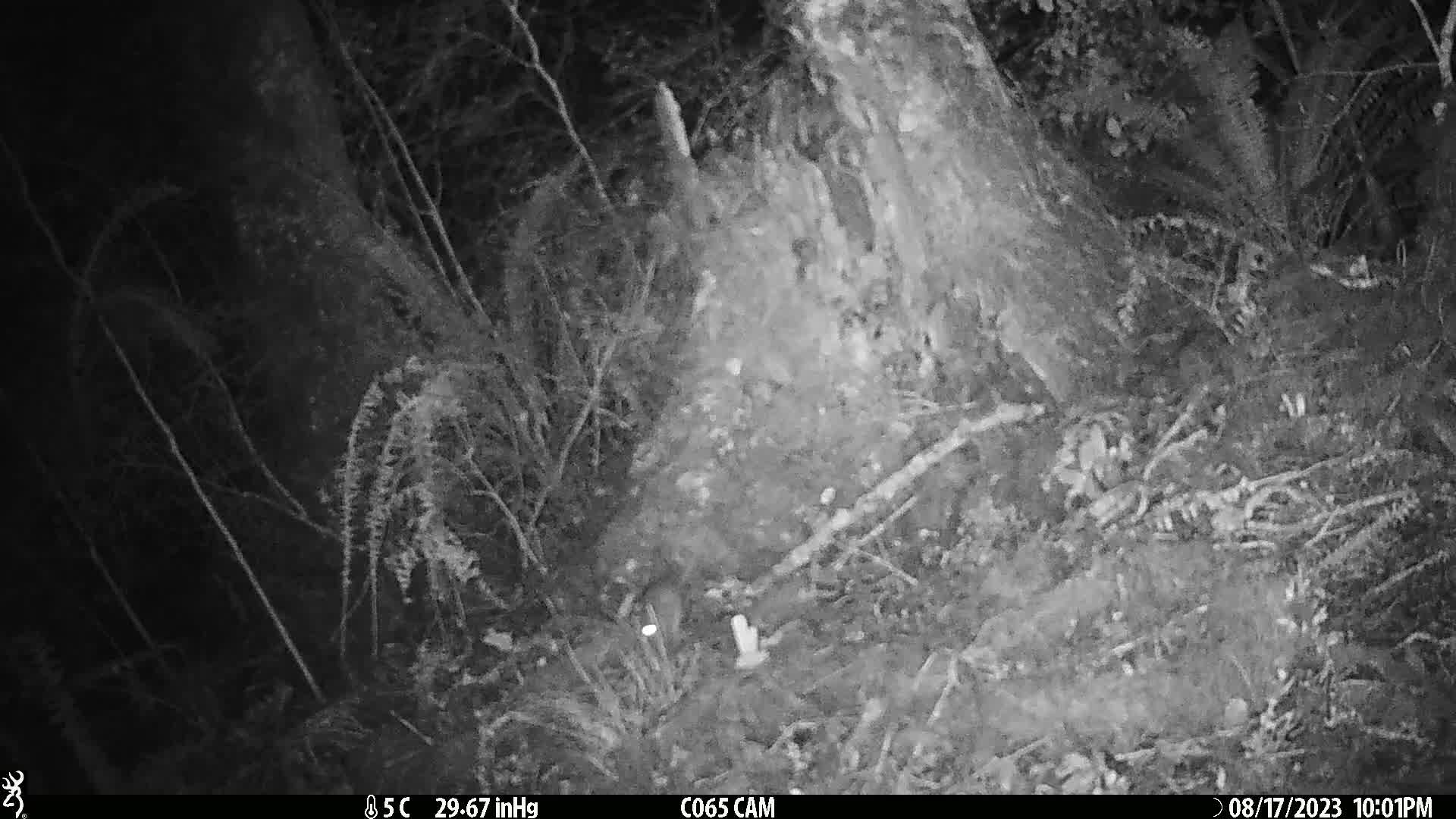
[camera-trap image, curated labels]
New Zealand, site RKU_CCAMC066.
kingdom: Animalia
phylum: Chordata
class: Mammalia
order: Rodentia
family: Muridae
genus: Rattus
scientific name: Rattus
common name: rat